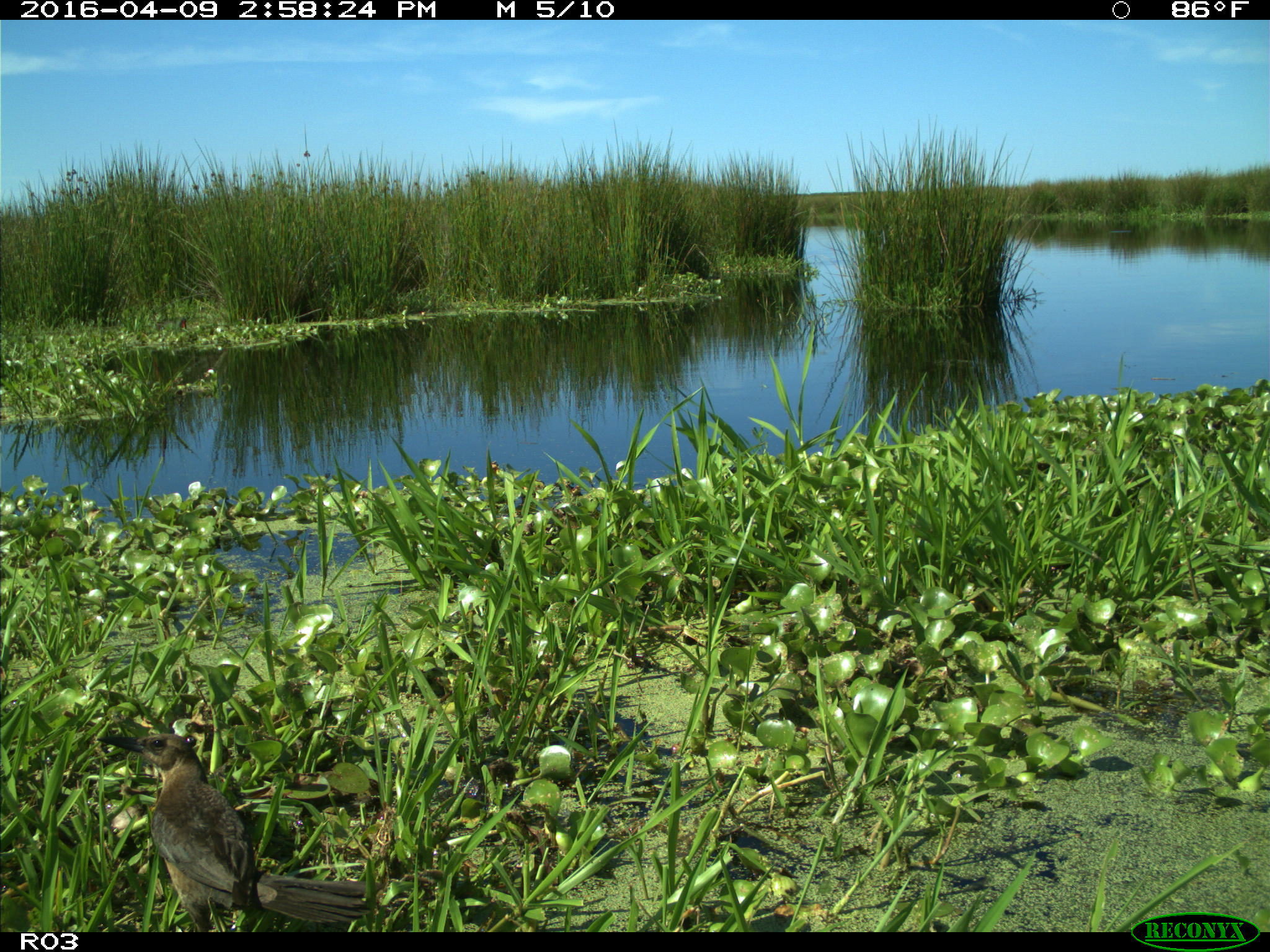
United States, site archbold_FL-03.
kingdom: Animalia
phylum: Chordata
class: Aves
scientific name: Aves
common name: birds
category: unidentified bird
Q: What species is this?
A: Unidentified bird (birds) (Aves).